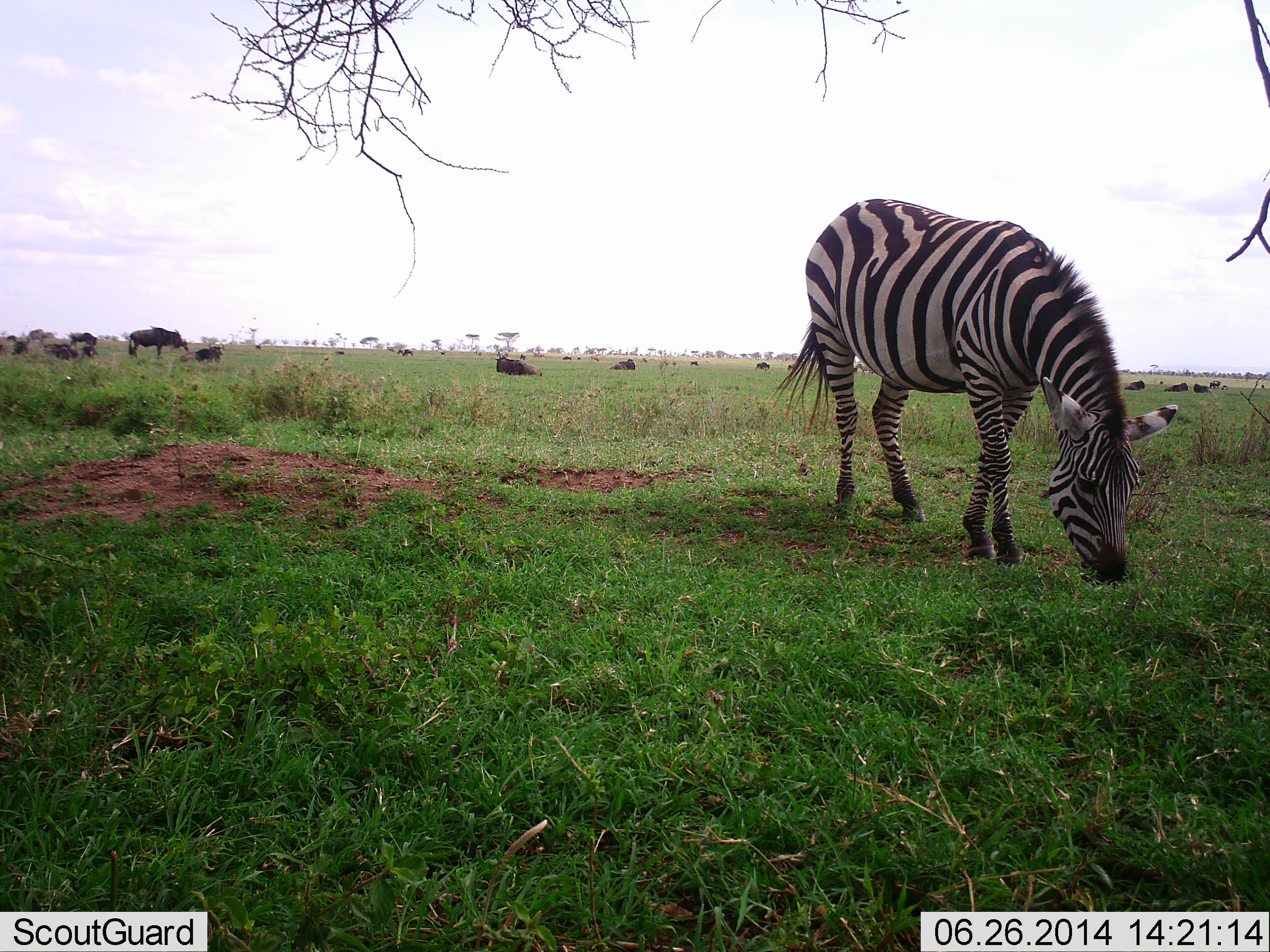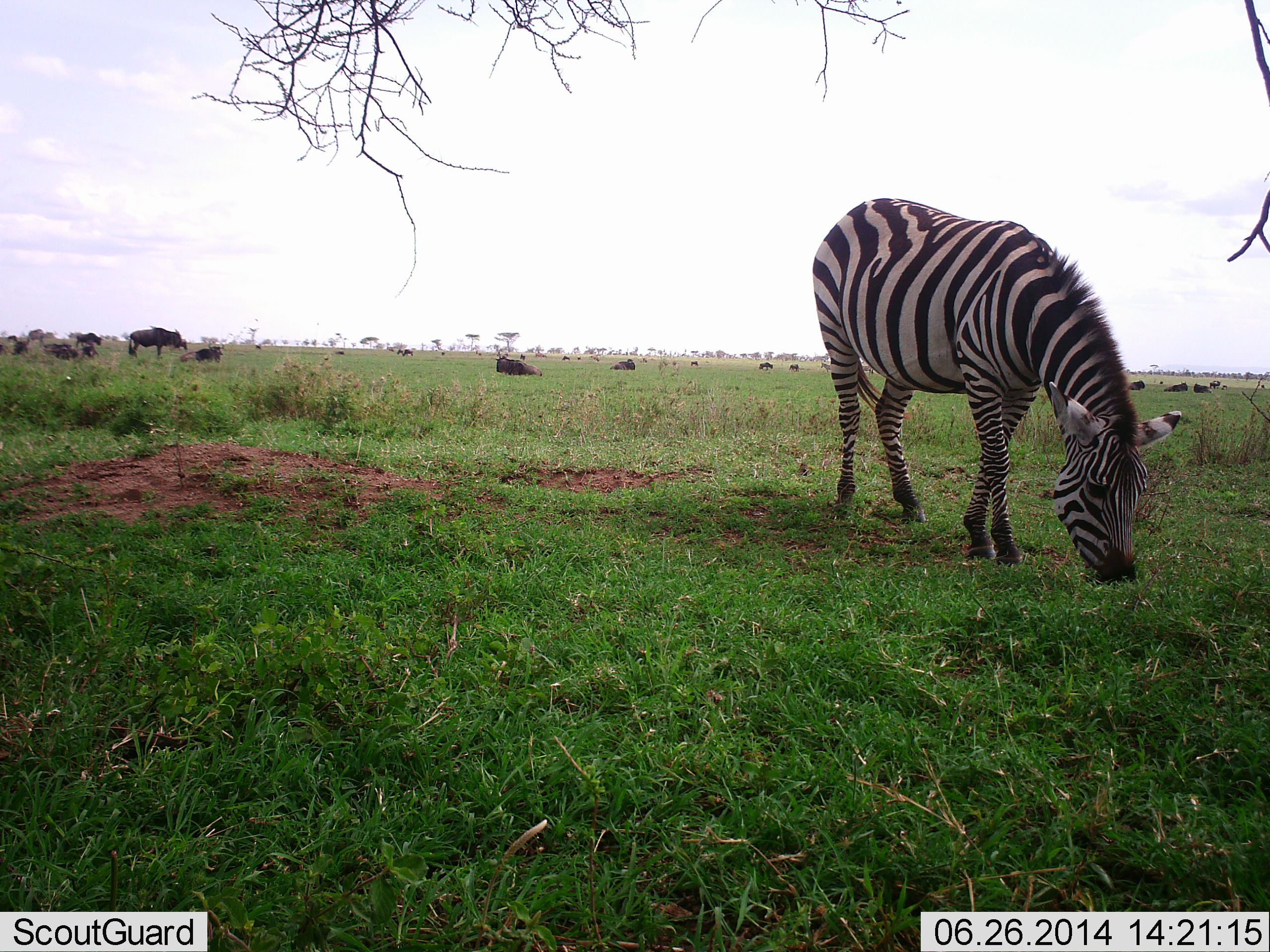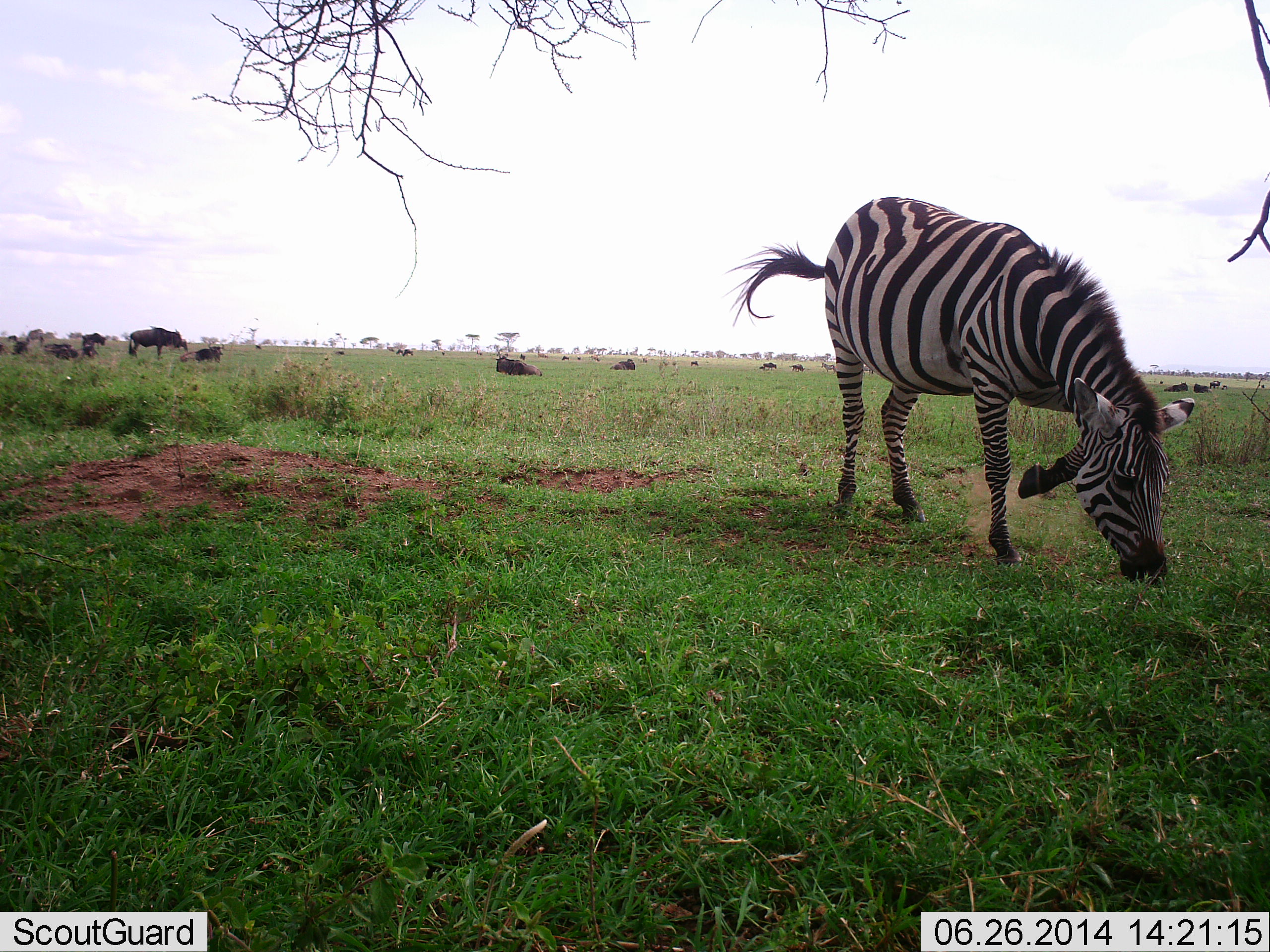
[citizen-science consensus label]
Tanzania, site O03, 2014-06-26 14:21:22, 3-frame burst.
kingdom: Animalia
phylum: Chordata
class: Mammalia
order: Artiodactyla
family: Bovidae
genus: Connochaetes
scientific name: Connochaetes taurinus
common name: blue wildebeest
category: wildebeest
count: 11-50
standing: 70%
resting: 90%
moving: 30%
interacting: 0%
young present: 0%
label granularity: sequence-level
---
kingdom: Animalia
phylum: Chordata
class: Mammalia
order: Perissodactyla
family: Equidae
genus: Equus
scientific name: Equus quagga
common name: plains zebra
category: zebra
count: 1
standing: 20%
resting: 7%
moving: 0%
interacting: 0%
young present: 0%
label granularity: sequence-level